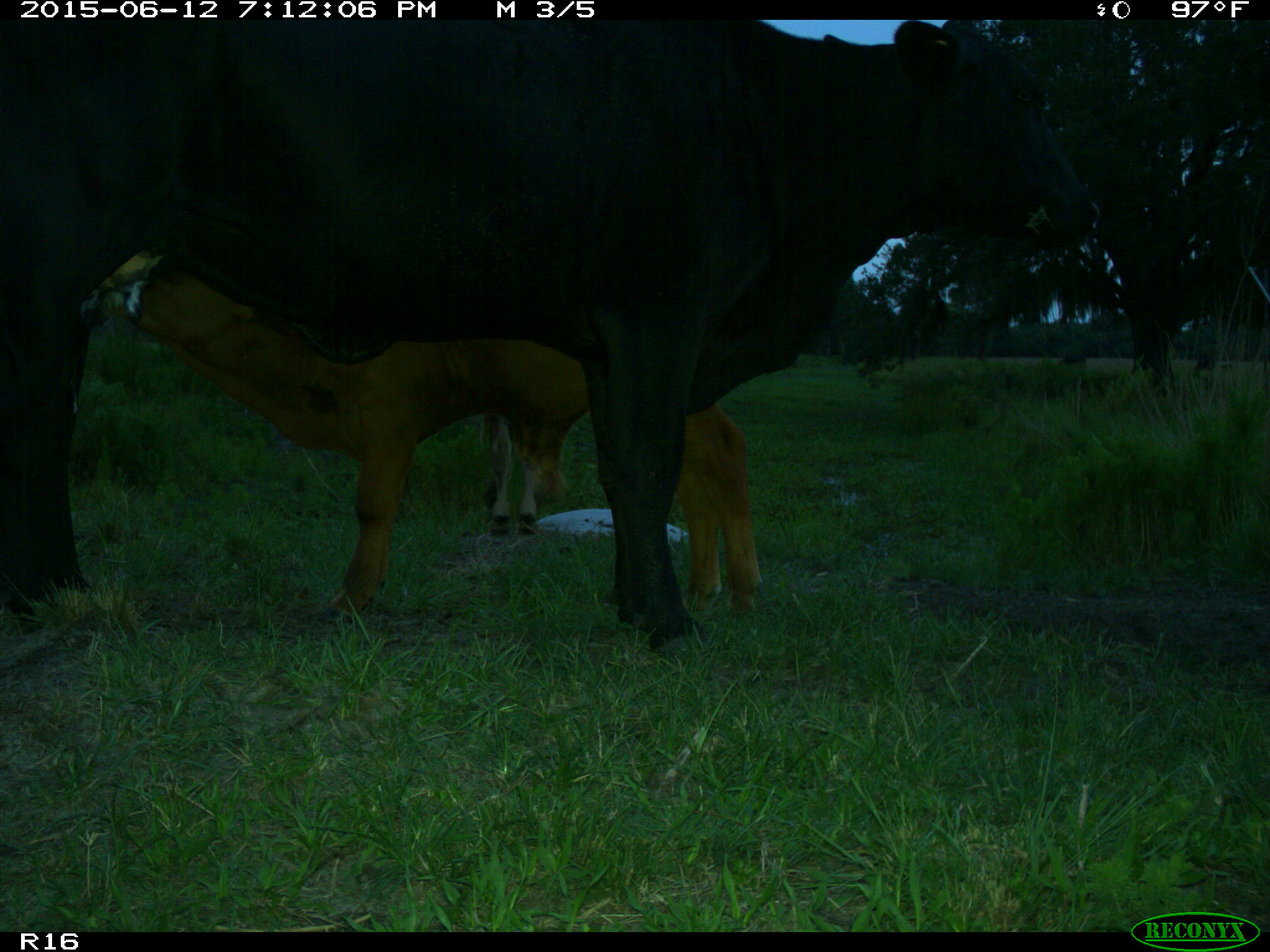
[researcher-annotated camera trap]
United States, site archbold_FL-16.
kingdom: Animalia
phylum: Chordata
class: Mammalia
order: Artiodactyla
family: Bovidae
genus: Bos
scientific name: Bos taurus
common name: domestic cow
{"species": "Bos taurus (domestic cow)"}